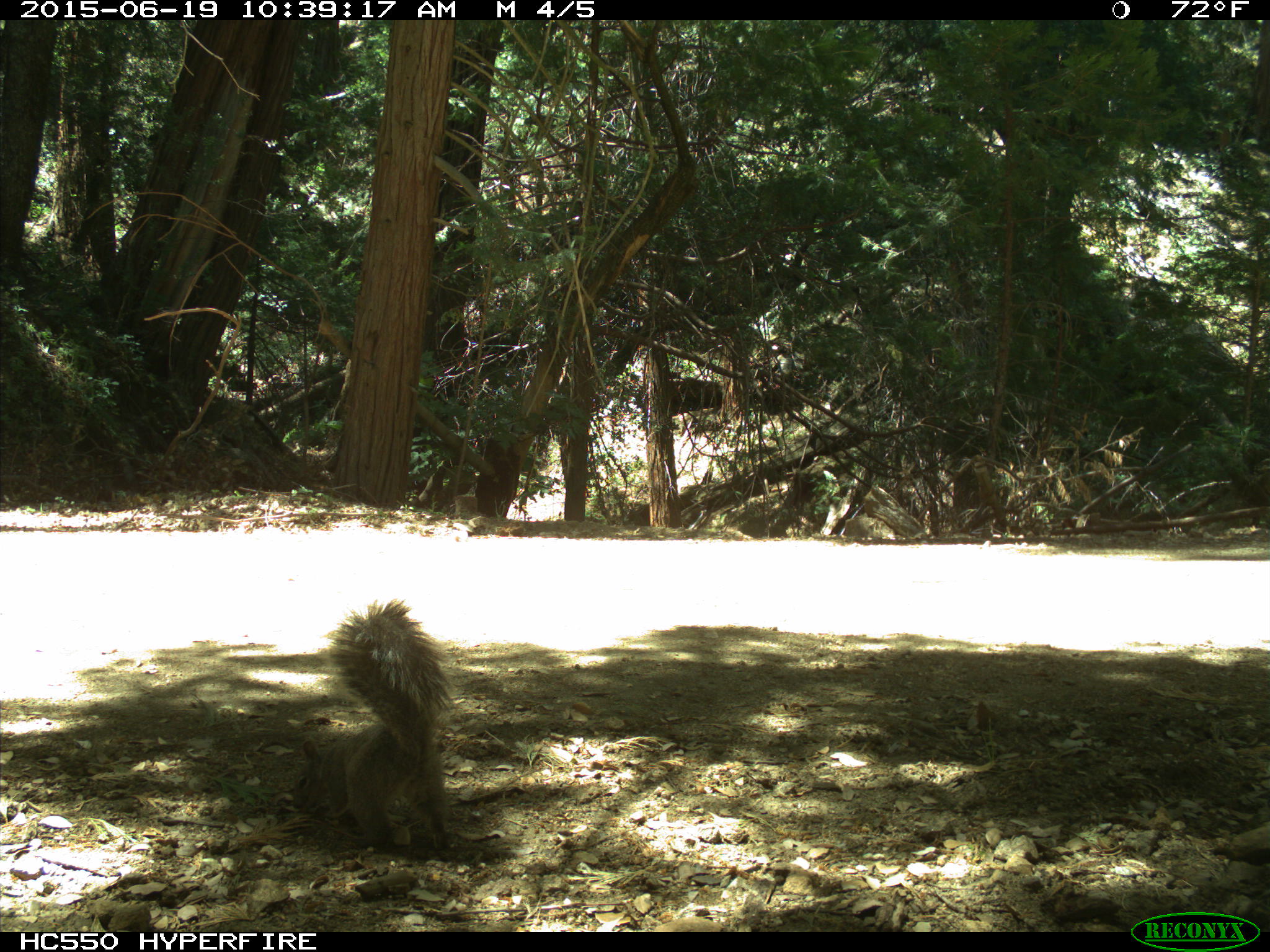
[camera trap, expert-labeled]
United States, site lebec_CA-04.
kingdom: Animalia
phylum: Chordata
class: Mammalia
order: Rodentia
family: Sciuridae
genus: Sciurus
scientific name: Sciurus carolinensis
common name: eastern gray squirrel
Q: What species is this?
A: Sciurus carolinensis (eastern gray squirrel).